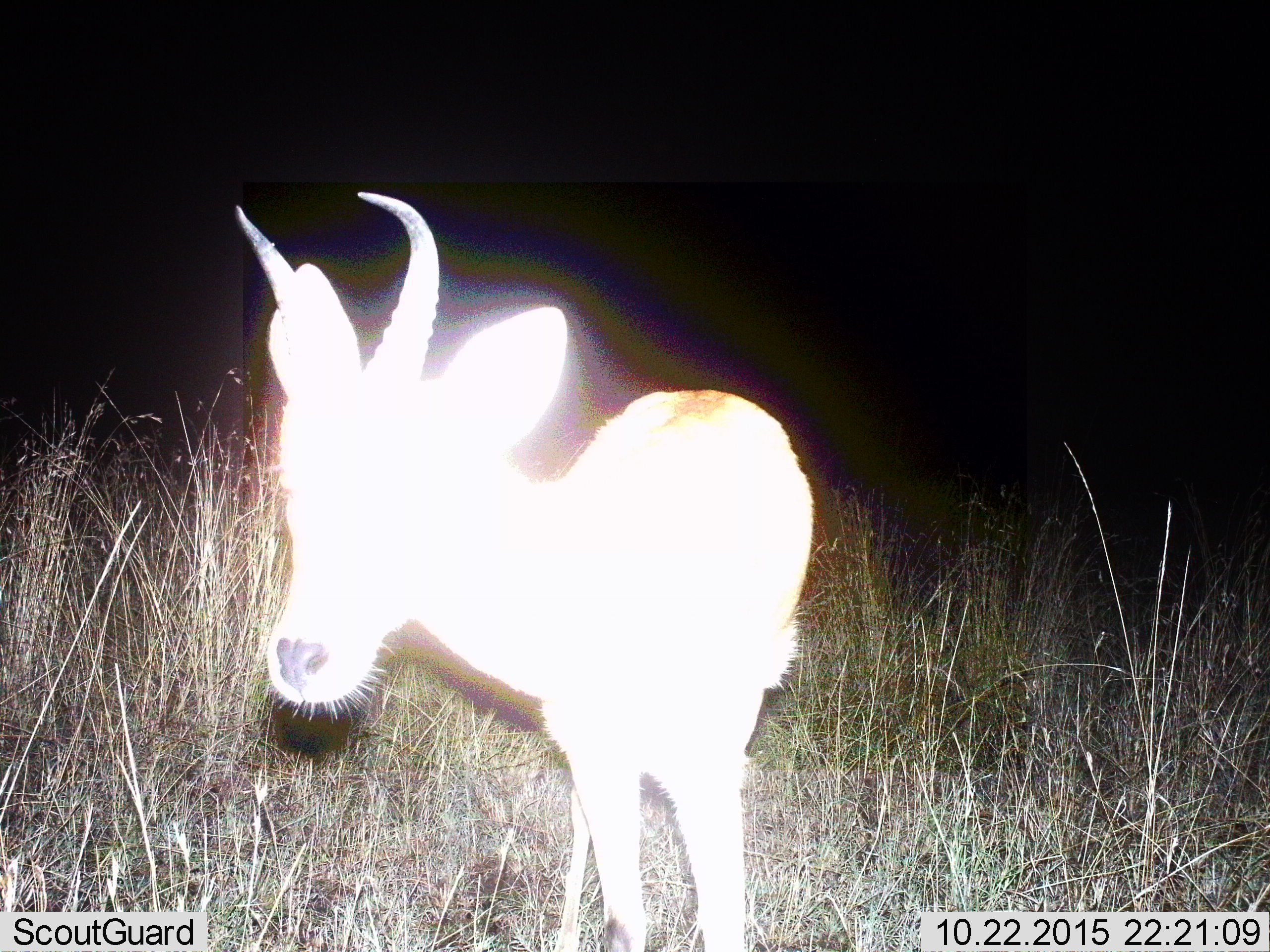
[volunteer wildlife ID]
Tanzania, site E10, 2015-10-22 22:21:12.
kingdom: Animalia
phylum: Chordata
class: Mammalia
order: Artiodactyla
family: Bovidae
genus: Eudorcas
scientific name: Eudorcas thomsonii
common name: thomson's gazelle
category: gazellethomsons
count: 1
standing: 100%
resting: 0%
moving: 0%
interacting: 0%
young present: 0%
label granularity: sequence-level